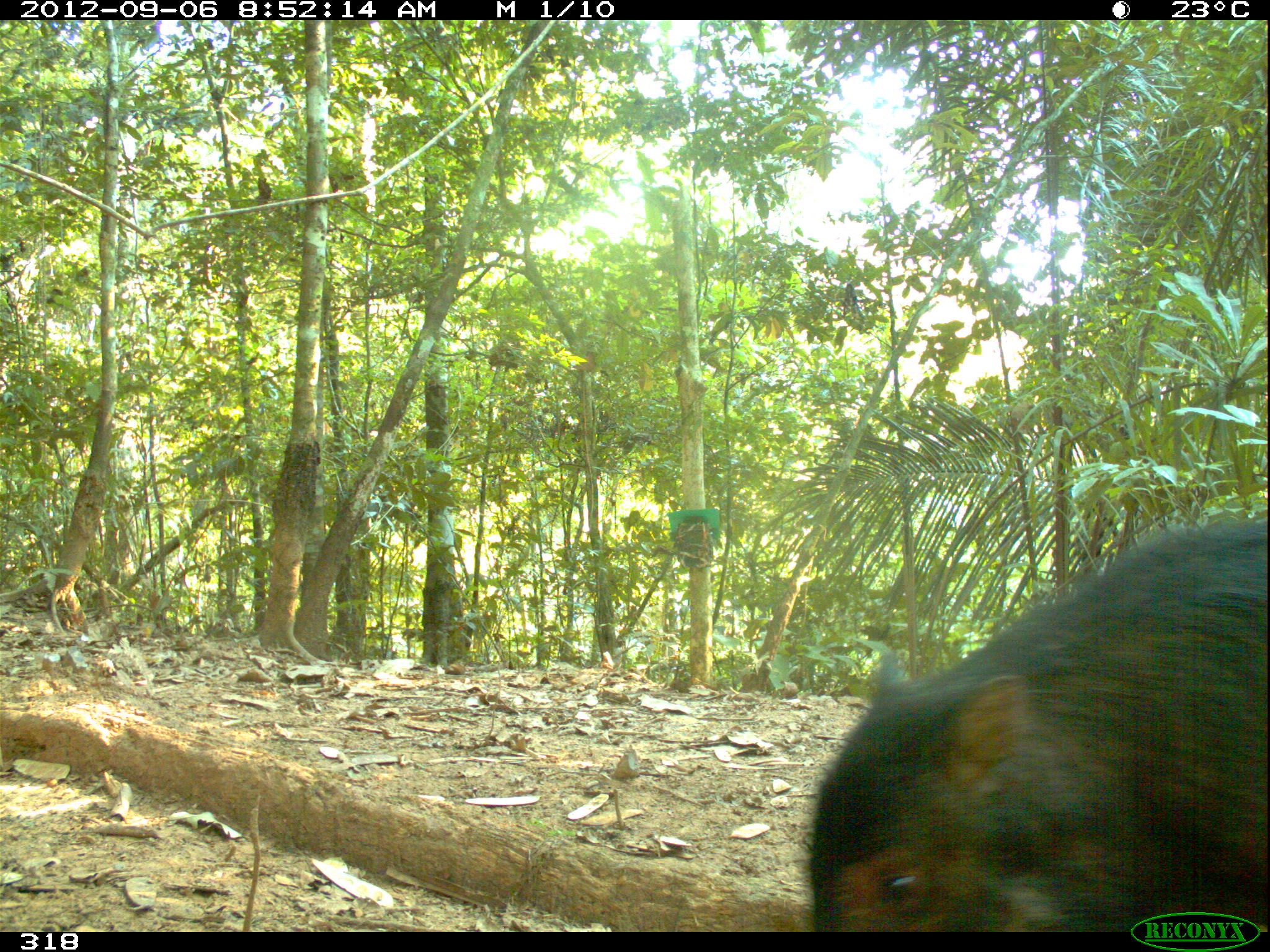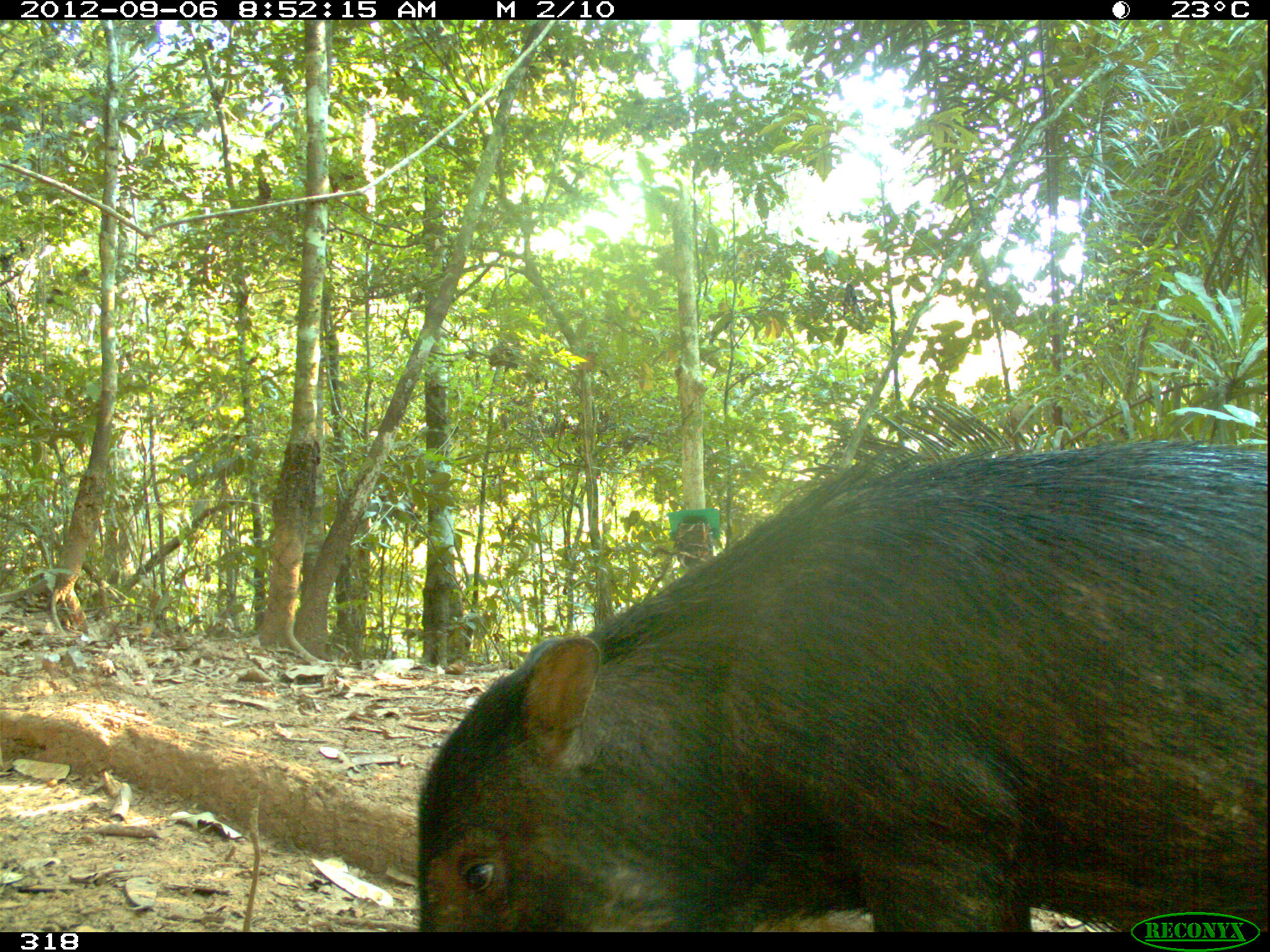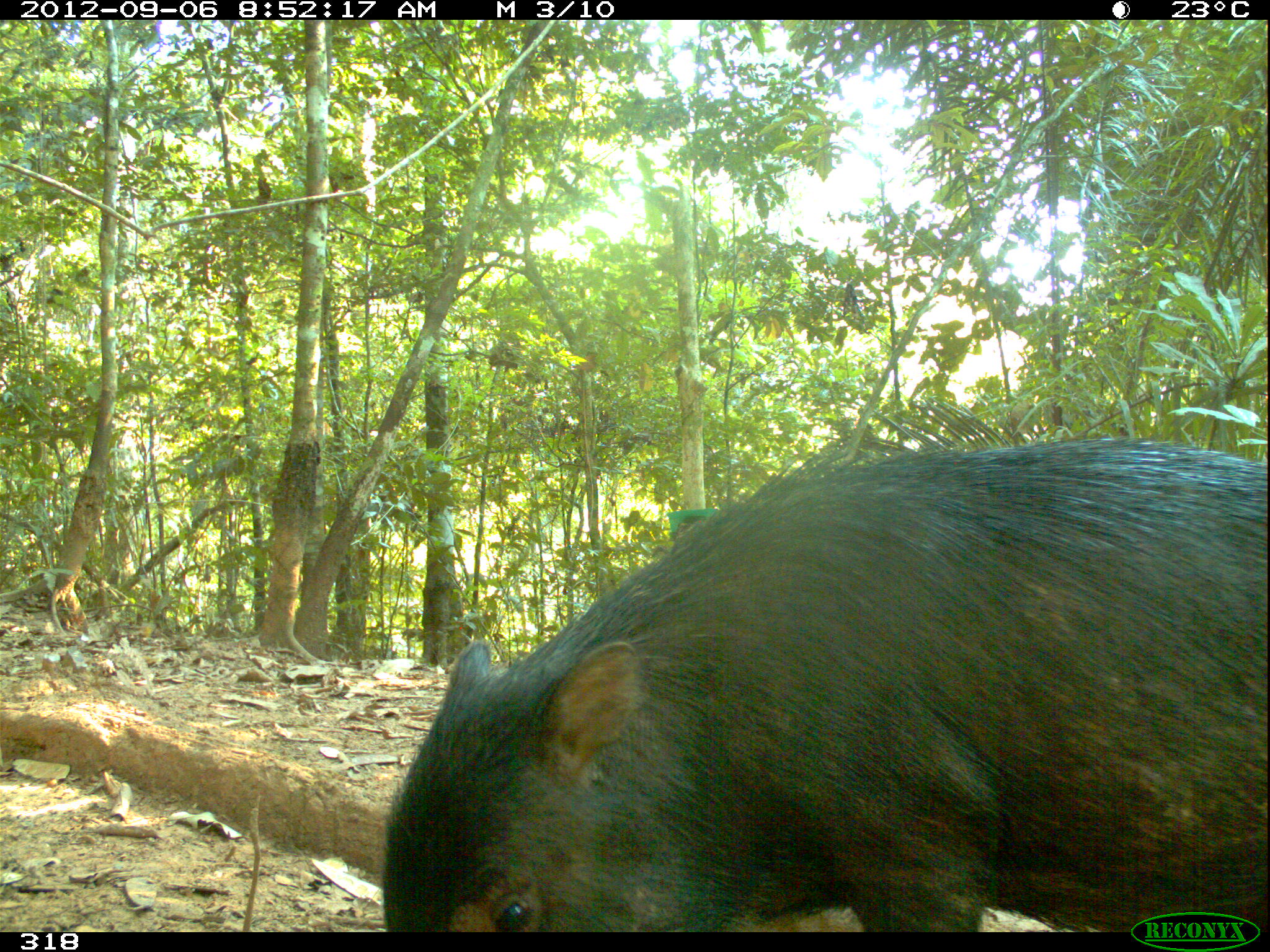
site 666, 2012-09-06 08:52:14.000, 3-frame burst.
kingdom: Animalia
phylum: Chordata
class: Mammalia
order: Artiodactyla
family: Tayassuidae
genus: Tayassu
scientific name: Tayassu pecari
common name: white-lipped peccary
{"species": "Tayassu pecari (white-lipped peccary)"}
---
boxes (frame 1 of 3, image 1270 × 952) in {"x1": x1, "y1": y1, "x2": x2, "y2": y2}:
tayassu pecari: {"x1": 803, "y1": 506, "x2": 1270, "y2": 929}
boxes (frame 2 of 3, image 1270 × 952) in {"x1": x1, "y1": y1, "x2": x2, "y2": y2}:
tayassu pecari: {"x1": 409, "y1": 434, "x2": 1266, "y2": 933}